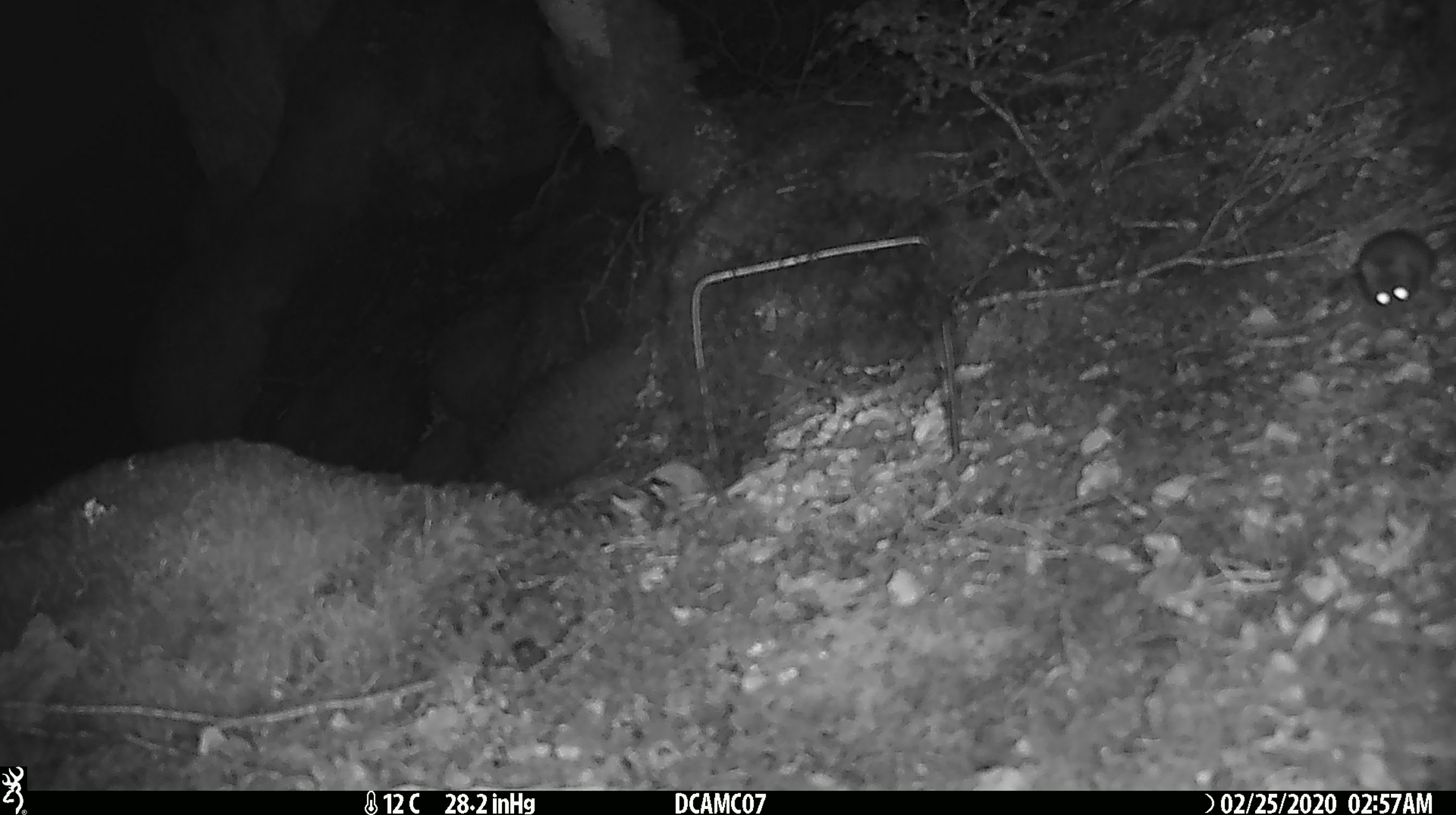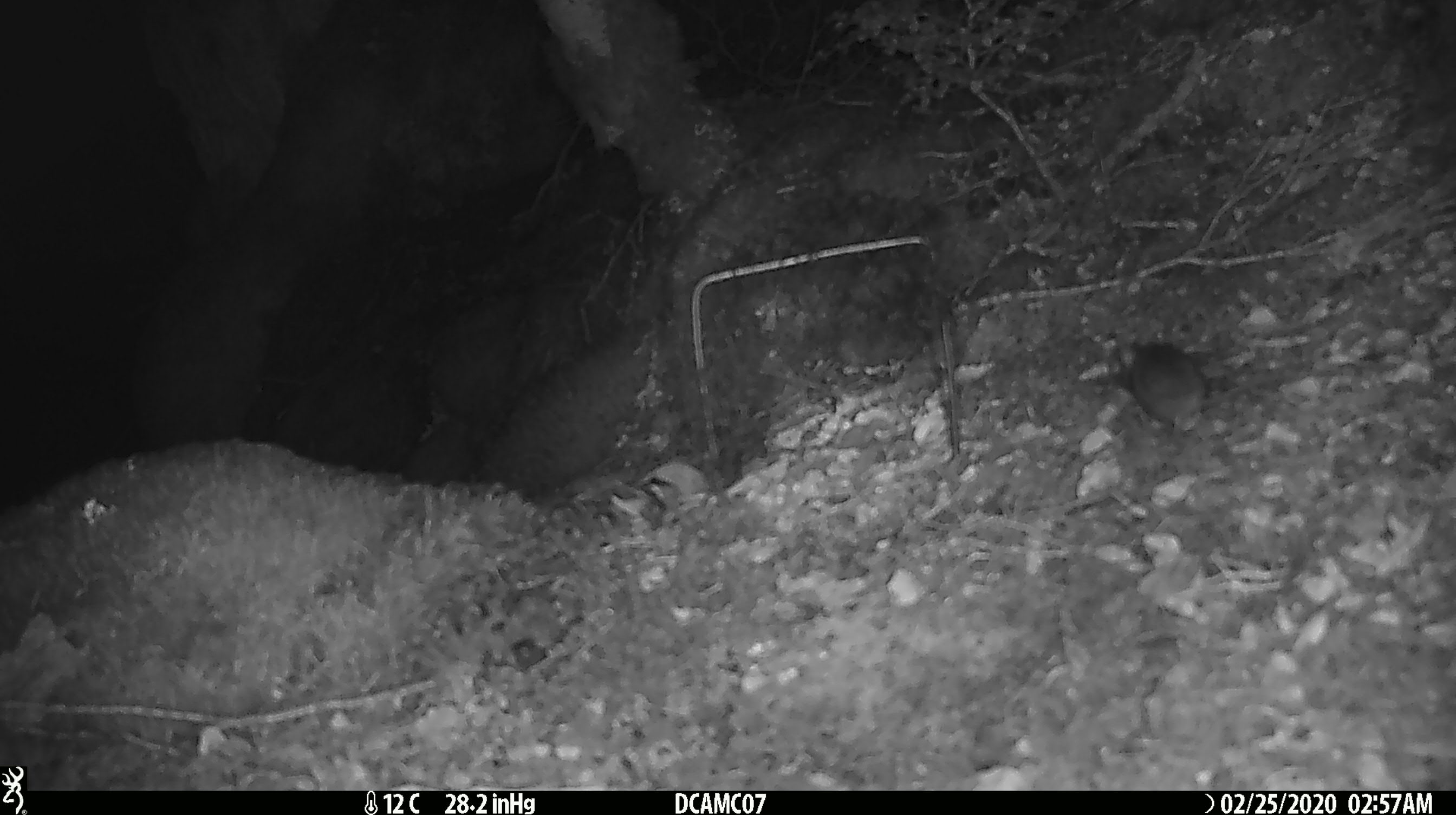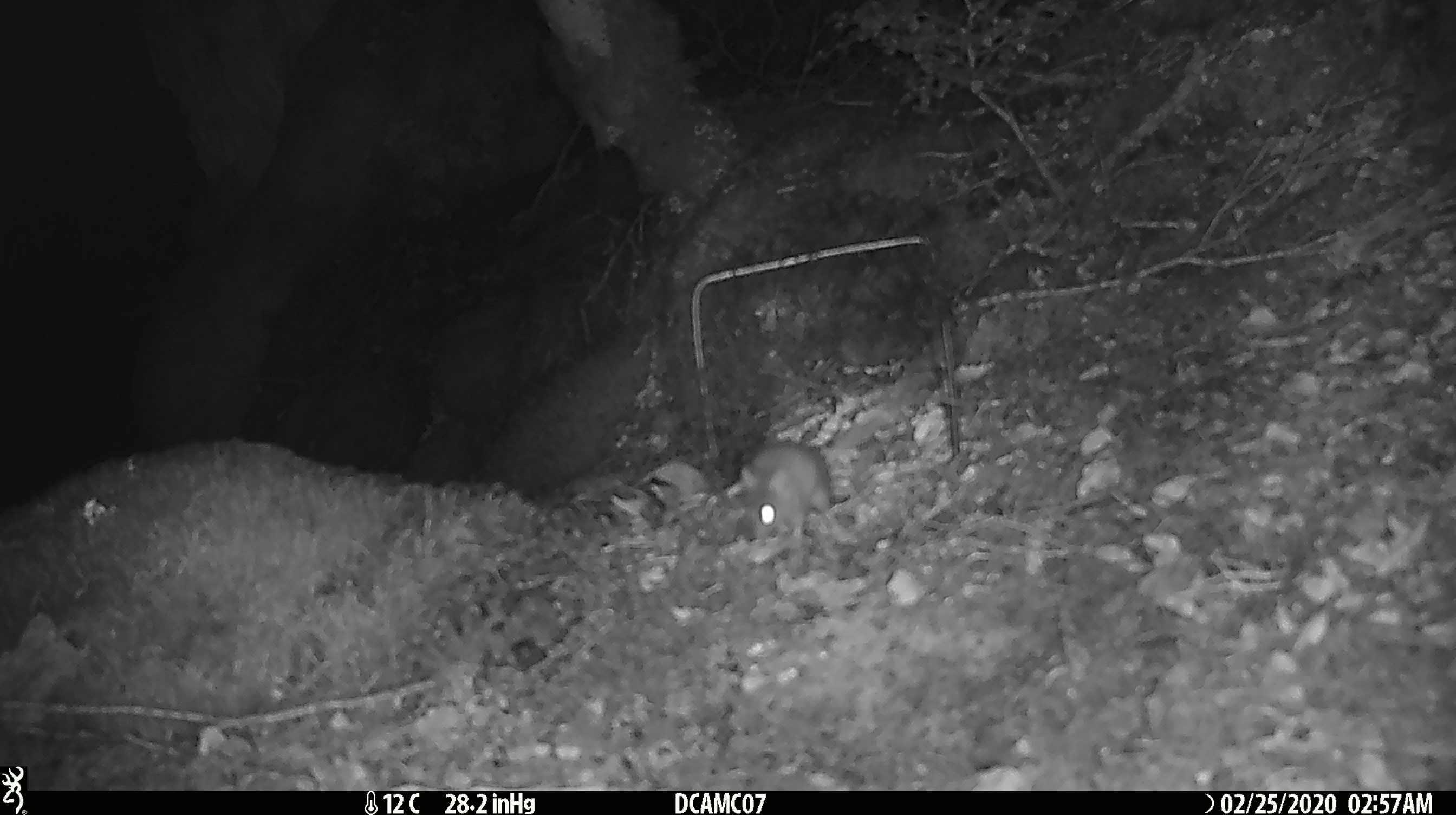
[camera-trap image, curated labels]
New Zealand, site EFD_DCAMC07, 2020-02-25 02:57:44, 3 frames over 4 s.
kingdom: Animalia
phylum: Chordata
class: Mammalia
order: Rodentia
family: Muridae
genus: Mus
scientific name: Mus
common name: mouse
Mouse (Mus).